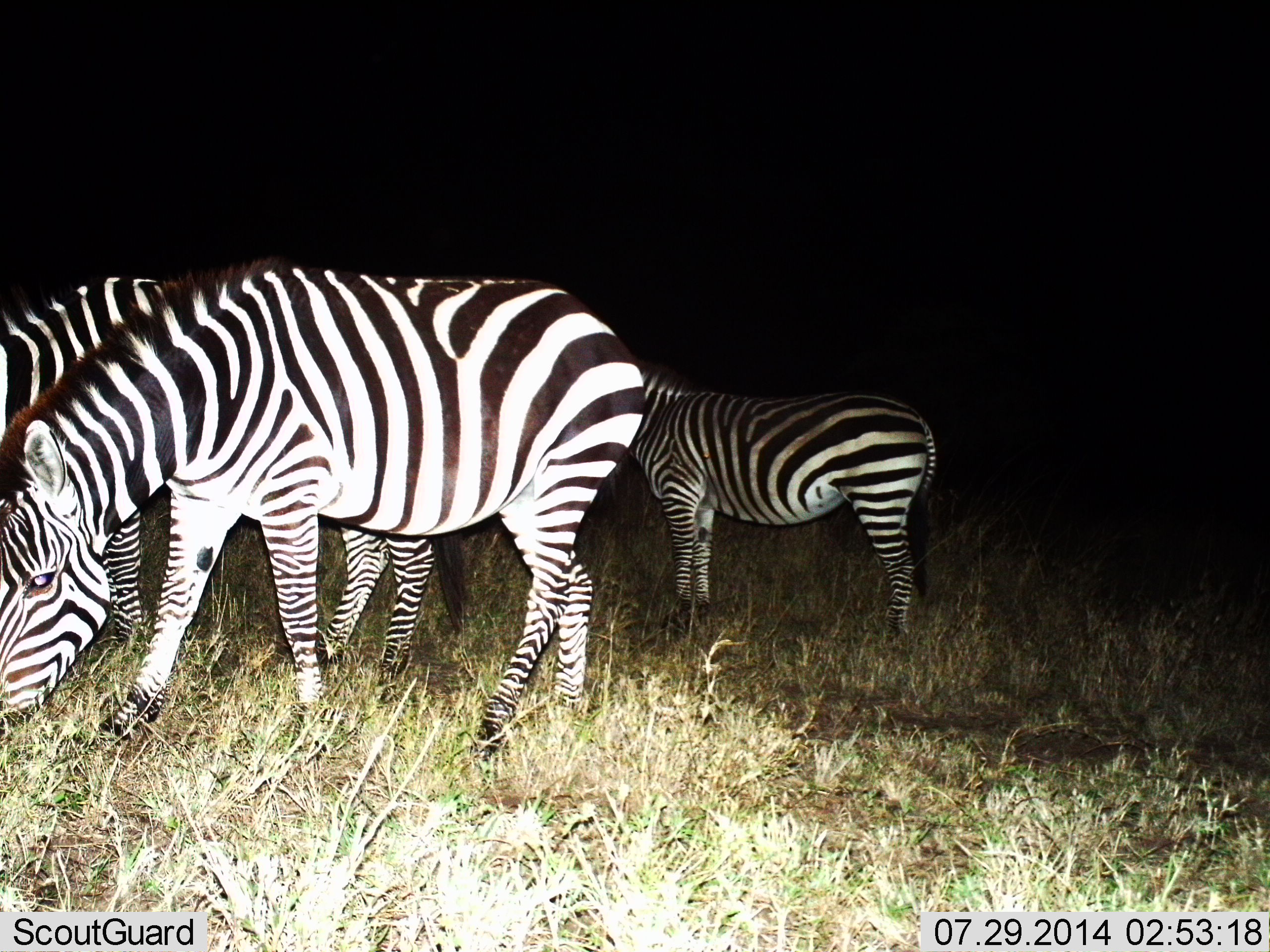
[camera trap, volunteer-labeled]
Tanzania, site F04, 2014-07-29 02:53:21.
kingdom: Animalia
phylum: Chordata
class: Mammalia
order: Perissodactyla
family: Equidae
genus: Equus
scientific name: Equus quagga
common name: plains zebra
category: zebra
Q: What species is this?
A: Zebra (plains zebra) (Equus quagga).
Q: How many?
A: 3.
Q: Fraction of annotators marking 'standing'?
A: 70%.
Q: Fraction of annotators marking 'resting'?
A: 0%.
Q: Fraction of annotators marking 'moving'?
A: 0%.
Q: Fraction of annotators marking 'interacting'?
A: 0%.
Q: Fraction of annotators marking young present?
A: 0%.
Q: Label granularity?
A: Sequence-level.